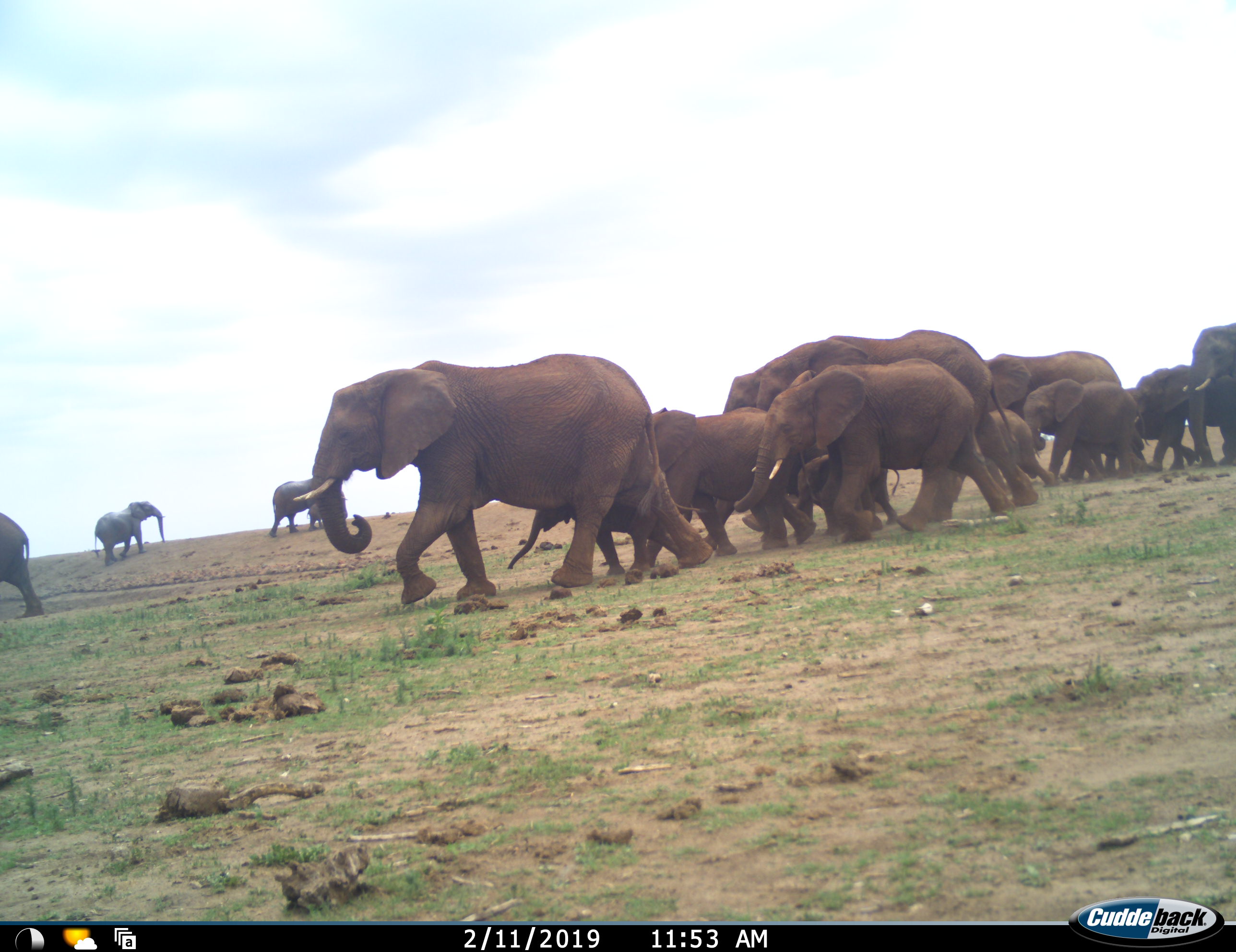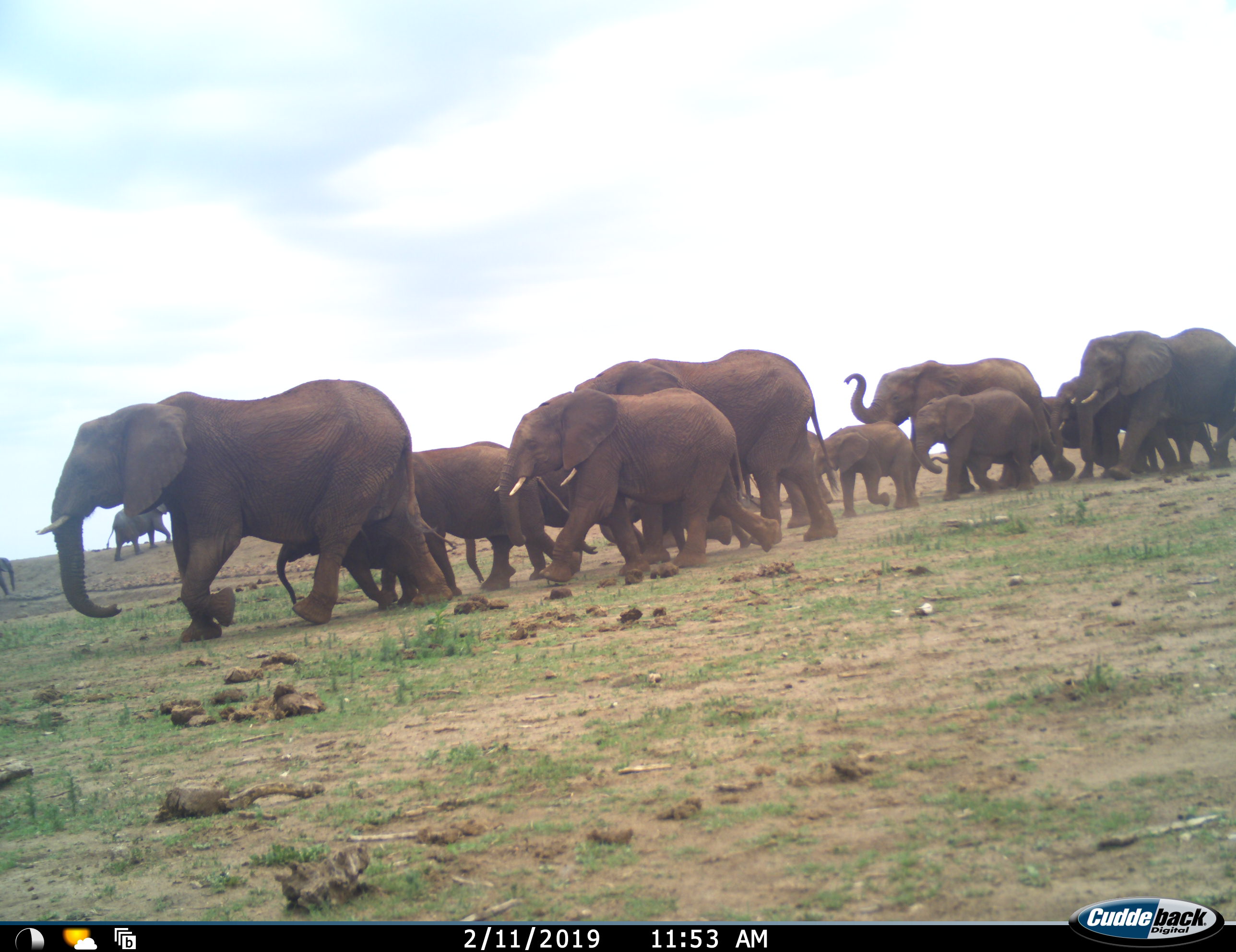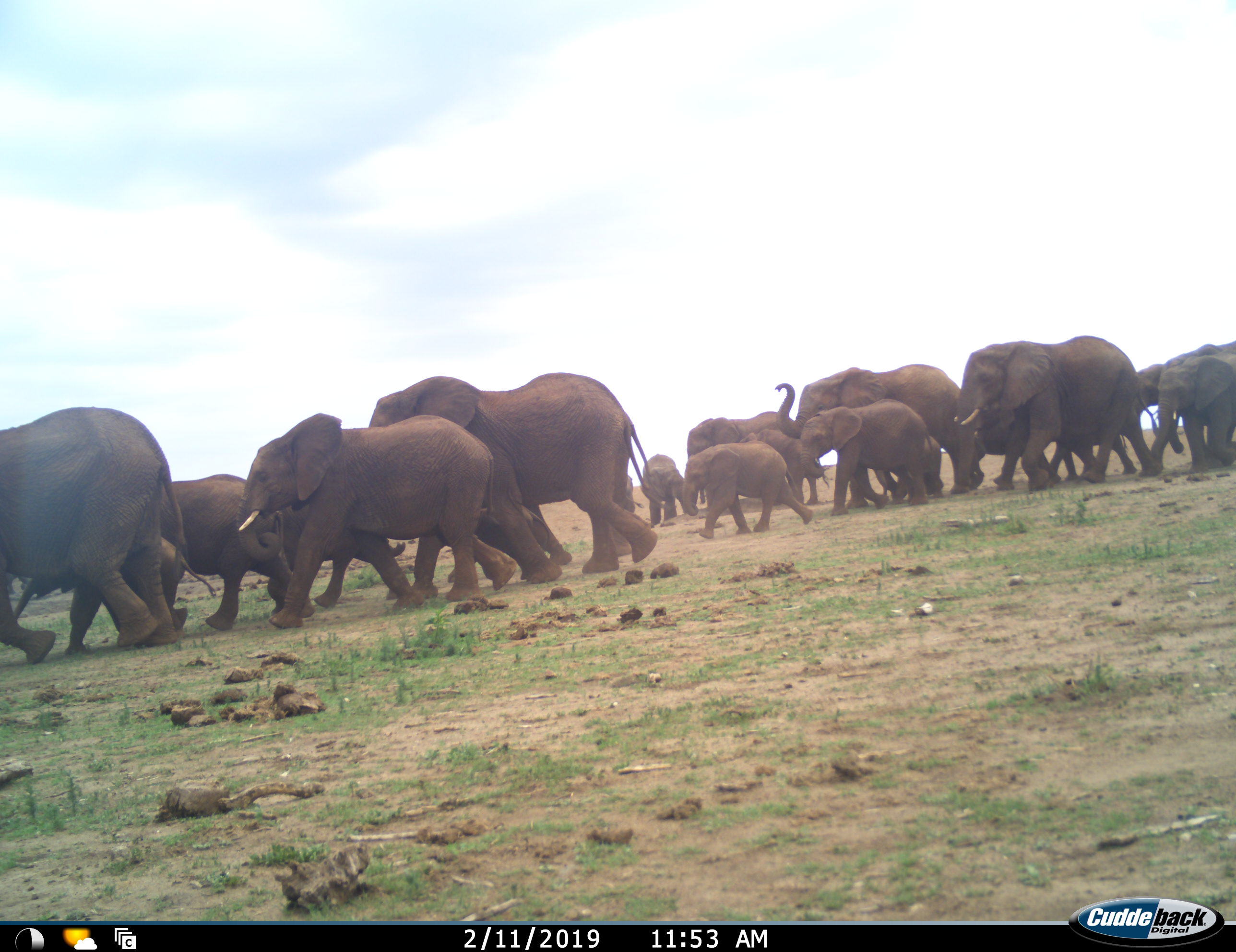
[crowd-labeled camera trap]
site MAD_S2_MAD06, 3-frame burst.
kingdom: Animalia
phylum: Chordata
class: Mammalia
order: Proboscidea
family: Elephantidae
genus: Loxodonta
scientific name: Loxodonta africana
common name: african bush elephant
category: elephant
Elephant (african bush elephant) (Loxodonta africana), count 11-50. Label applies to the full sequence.